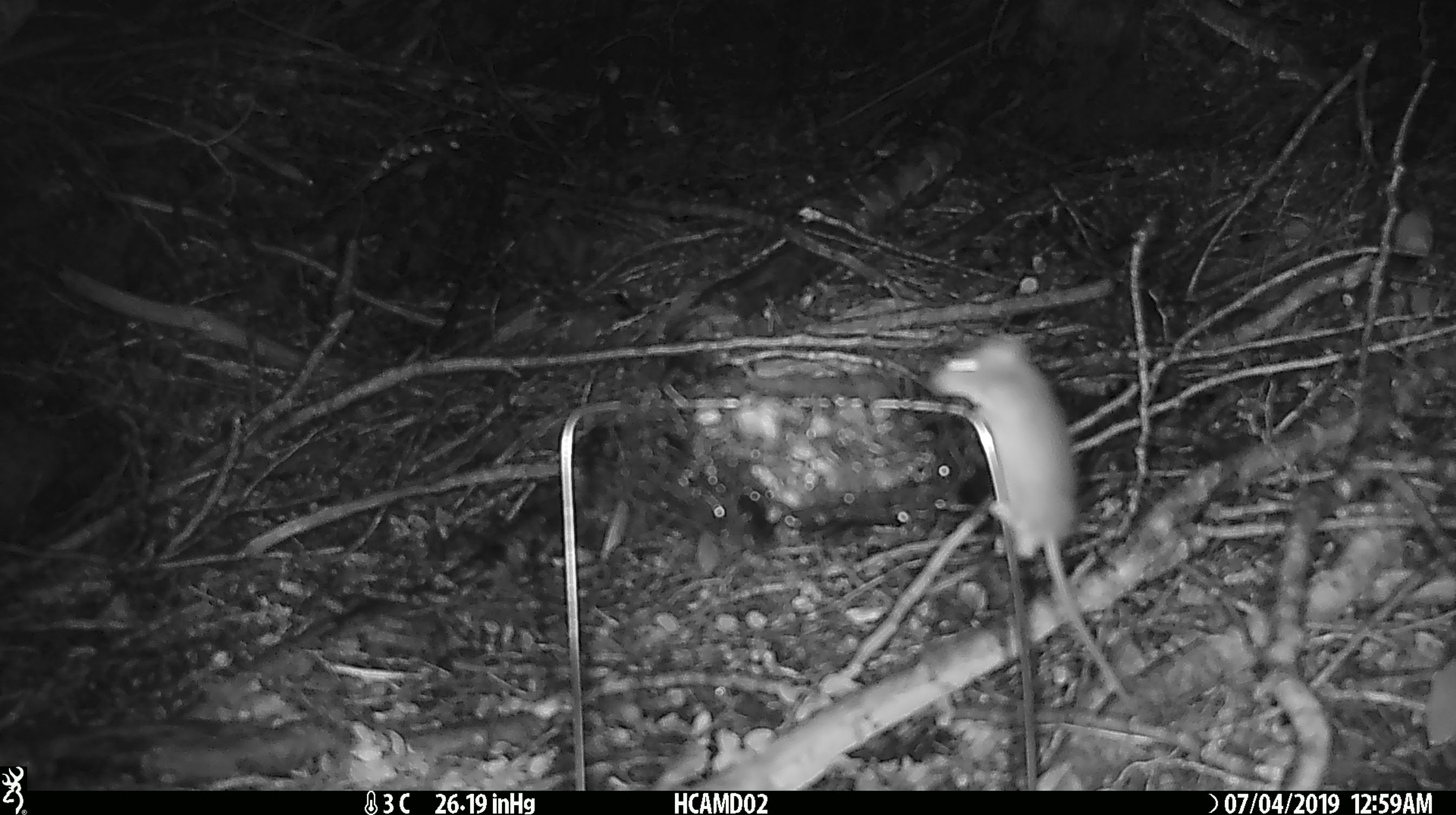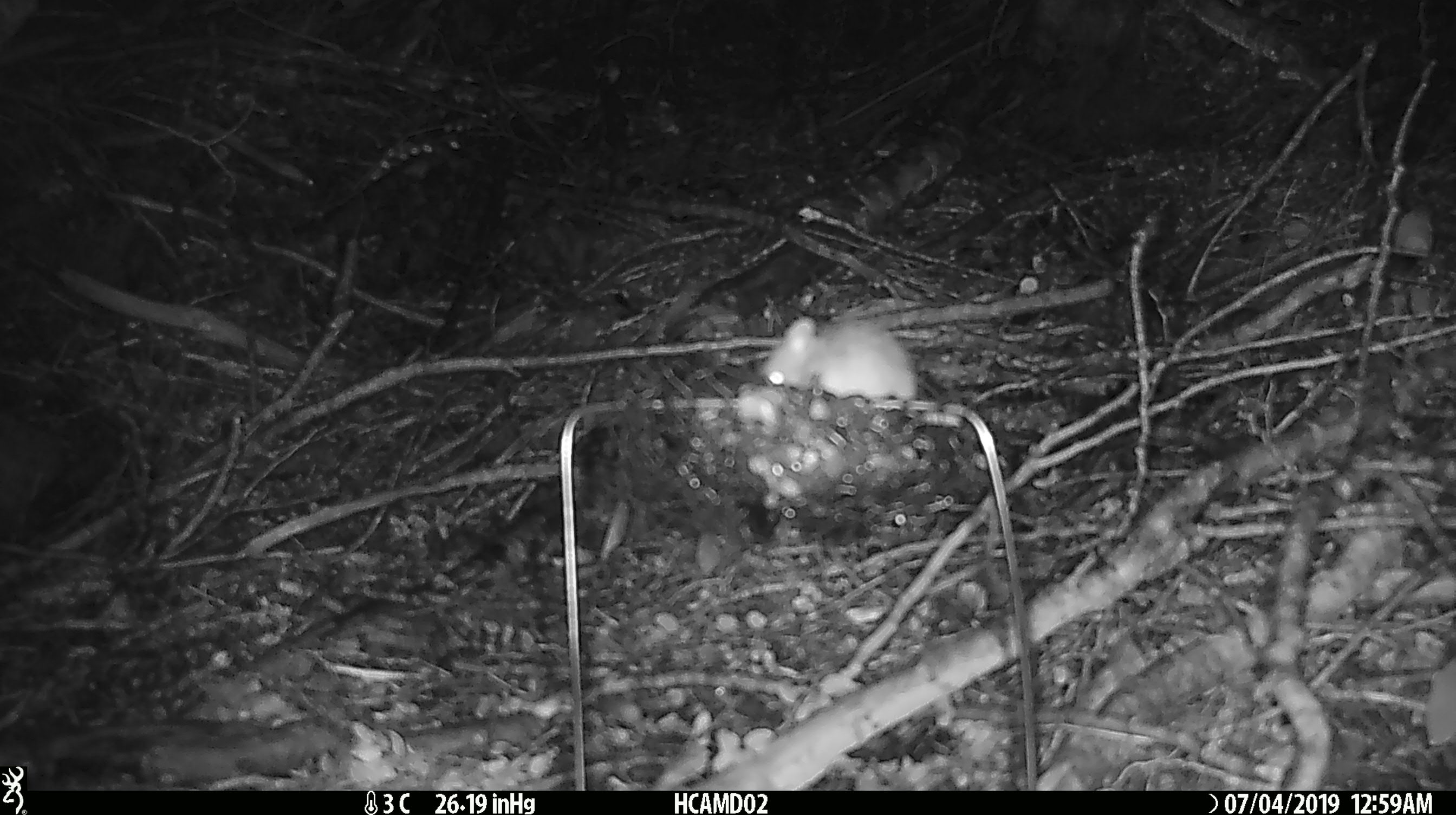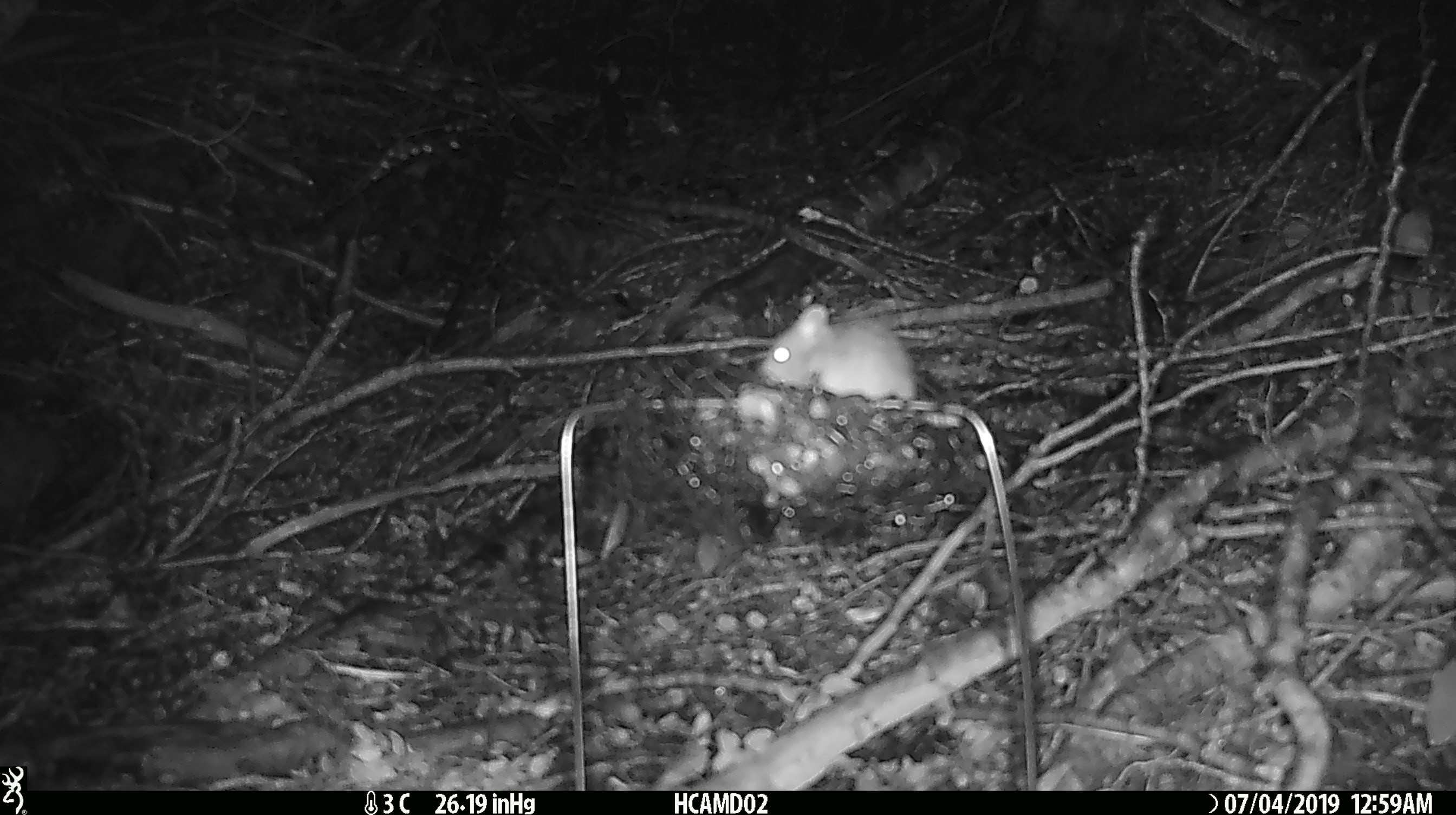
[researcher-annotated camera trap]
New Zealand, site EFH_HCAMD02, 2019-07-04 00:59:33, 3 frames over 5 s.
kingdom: Animalia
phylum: Chordata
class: Mammalia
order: Rodentia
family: Muridae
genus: Mus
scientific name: Mus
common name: mouse